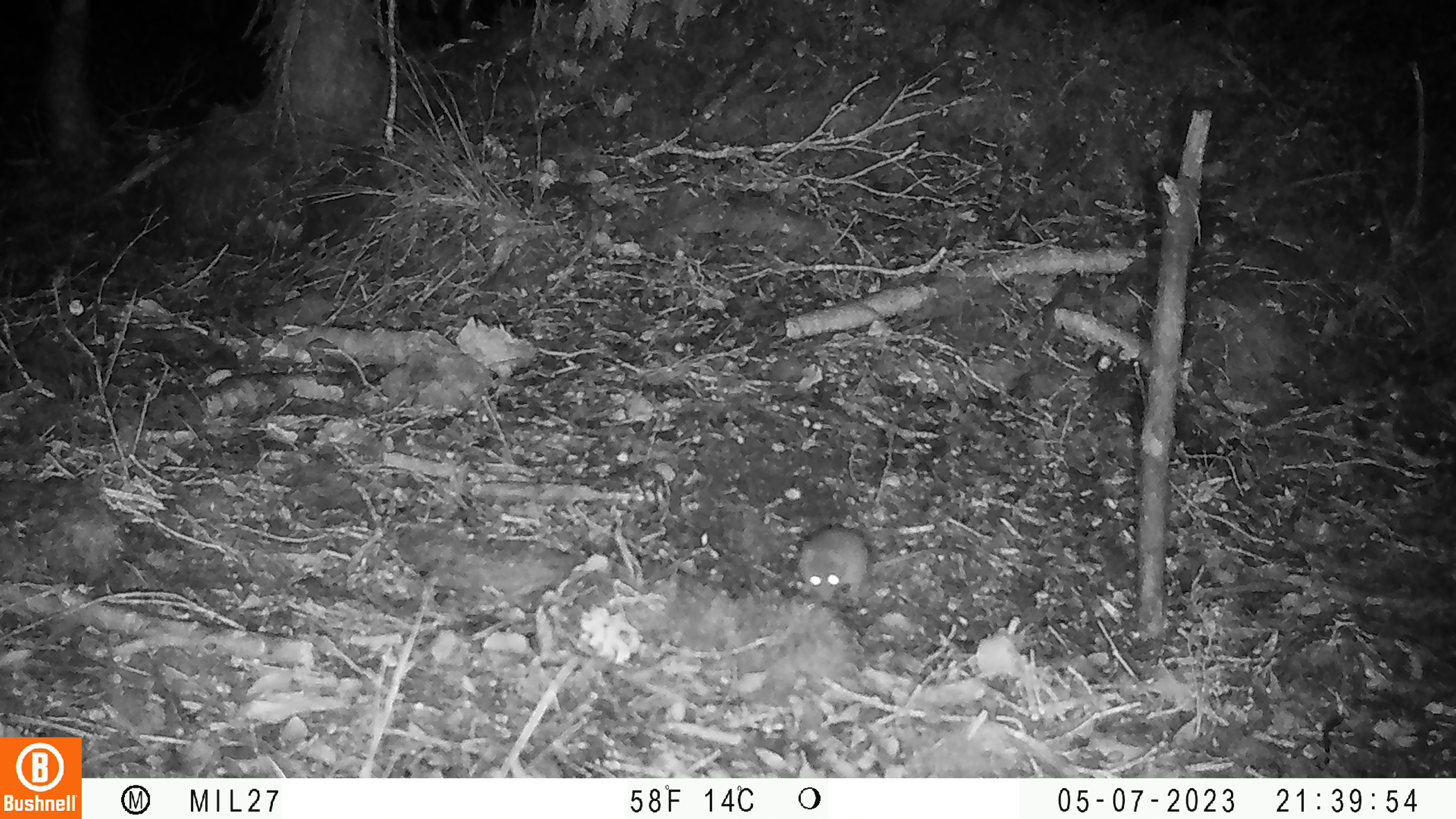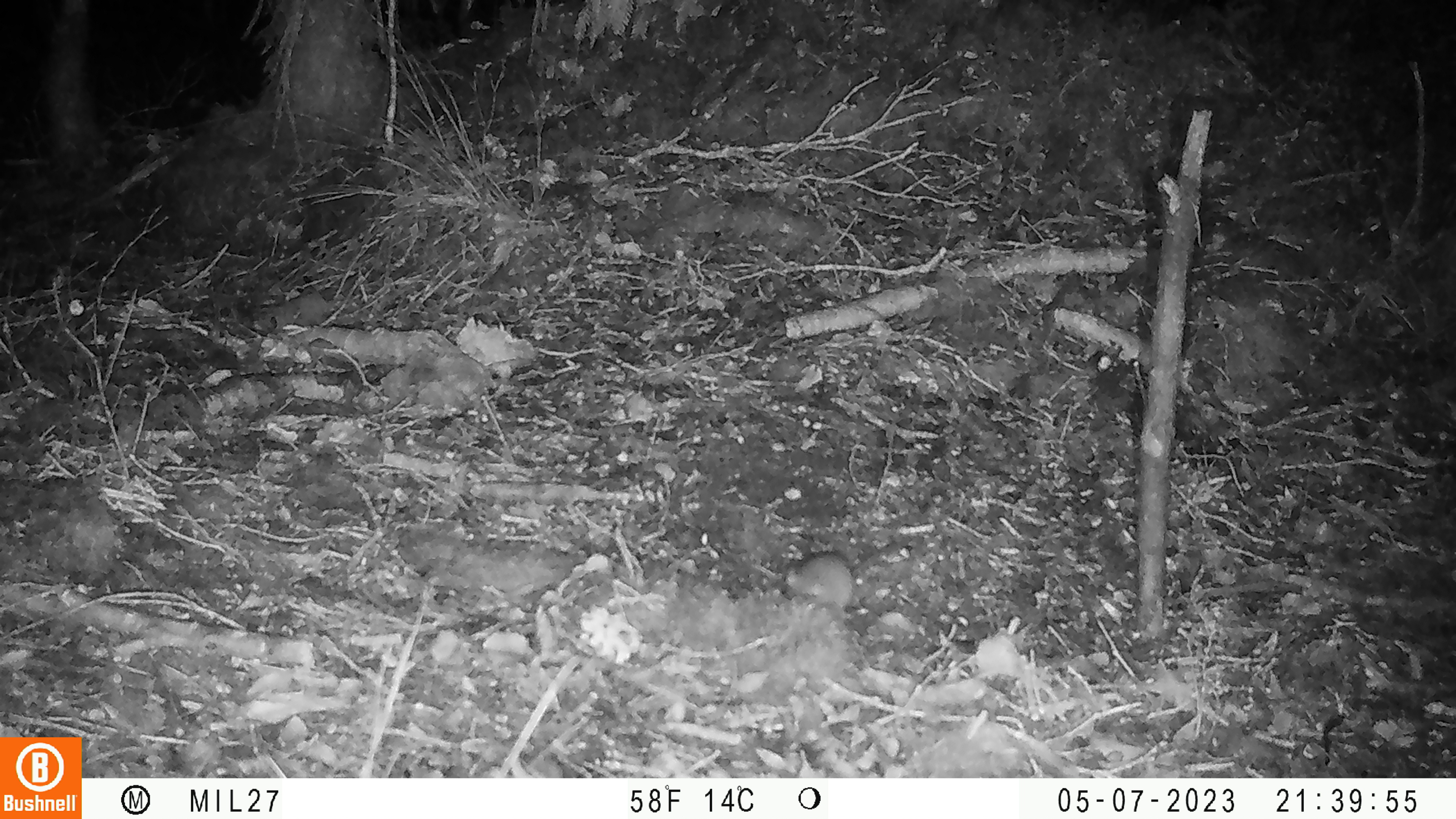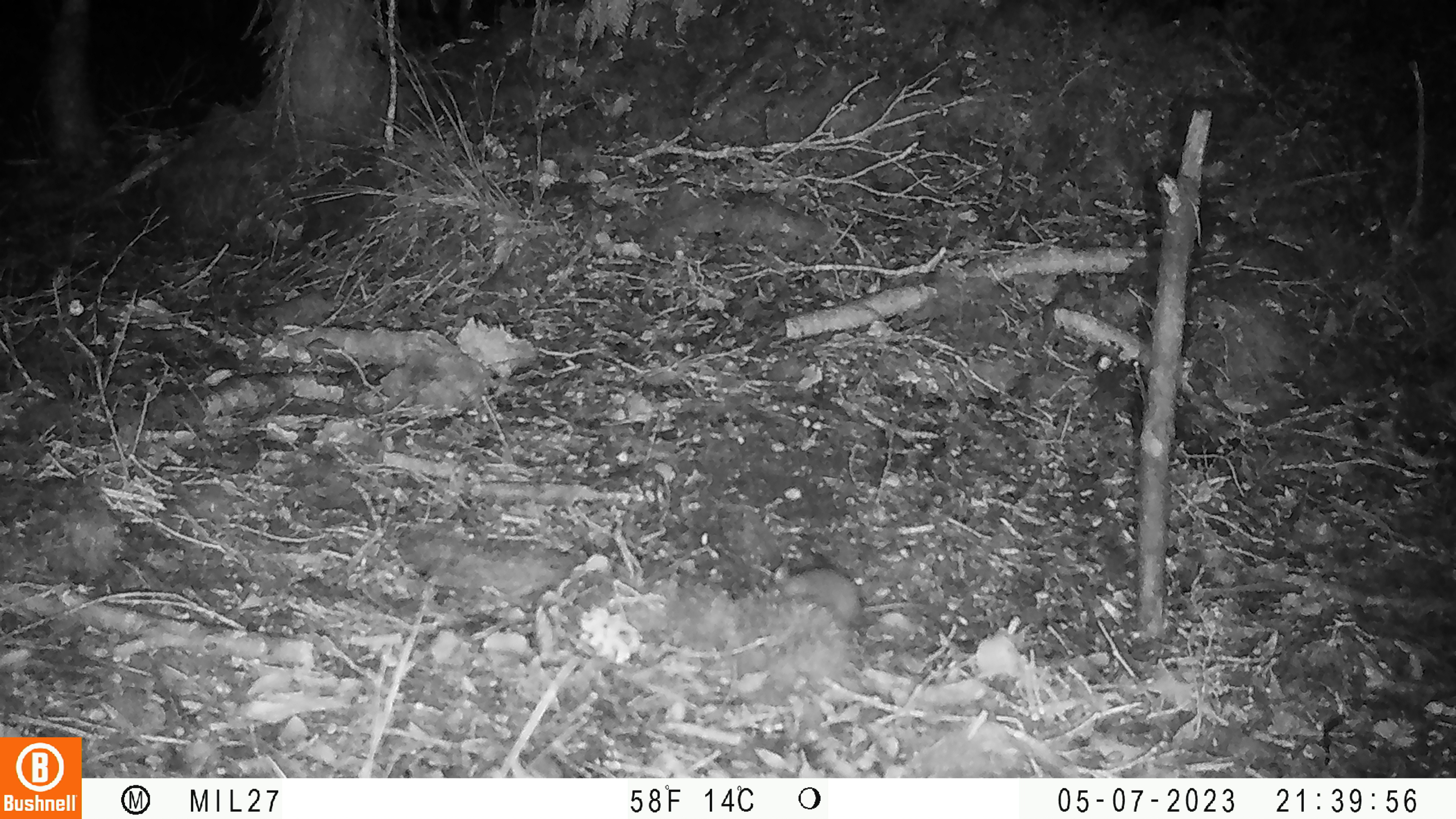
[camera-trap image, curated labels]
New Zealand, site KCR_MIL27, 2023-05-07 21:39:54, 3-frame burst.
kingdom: Animalia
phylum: Chordata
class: Mammalia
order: Rodentia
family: Muridae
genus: Mus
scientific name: Mus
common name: mouse